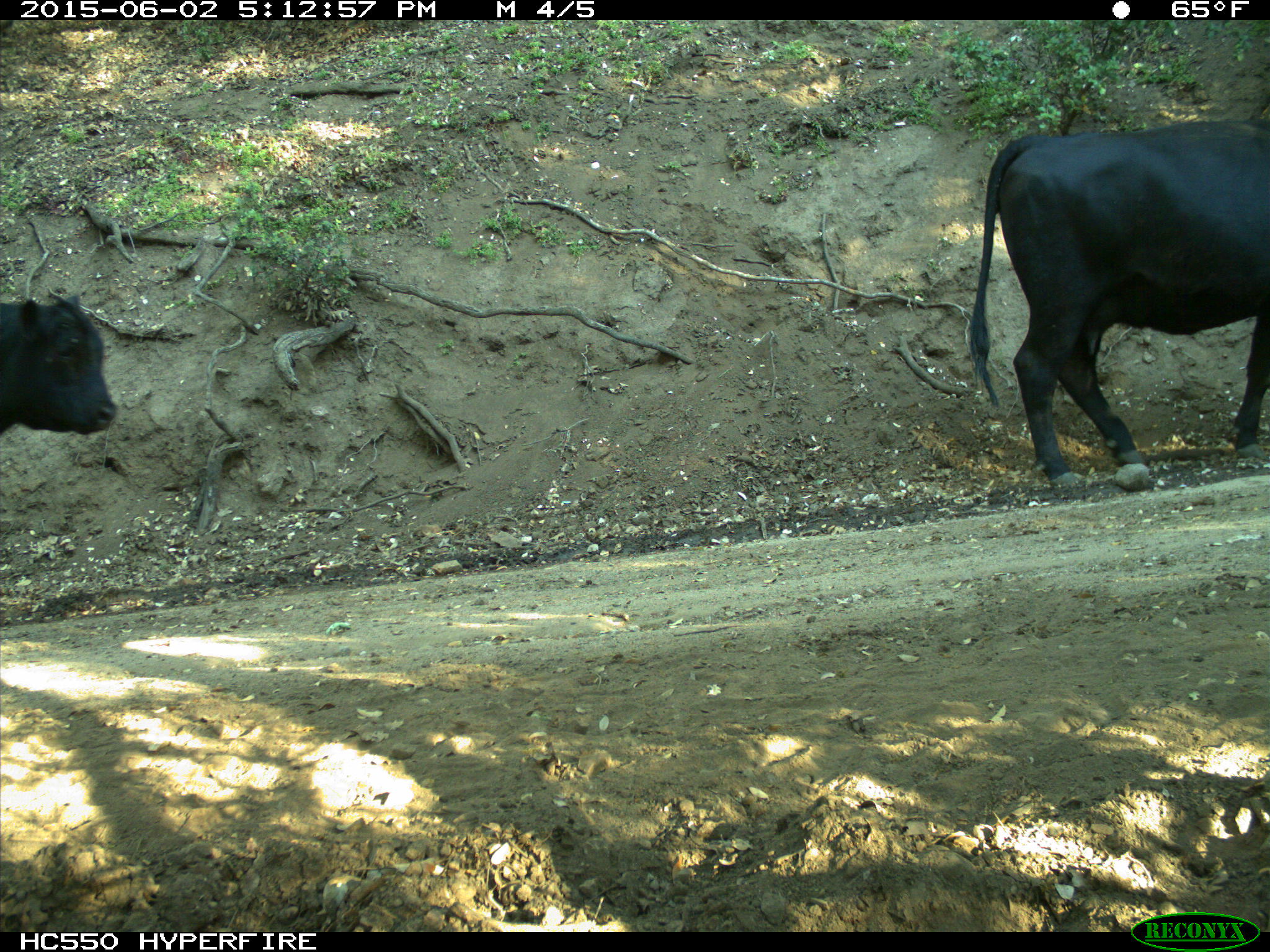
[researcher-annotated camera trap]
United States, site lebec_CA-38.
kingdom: Animalia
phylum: Chordata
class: Mammalia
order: Artiodactyla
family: Bovidae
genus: Bos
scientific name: Bos taurus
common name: domestic cow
Bos taurus (domestic cow).